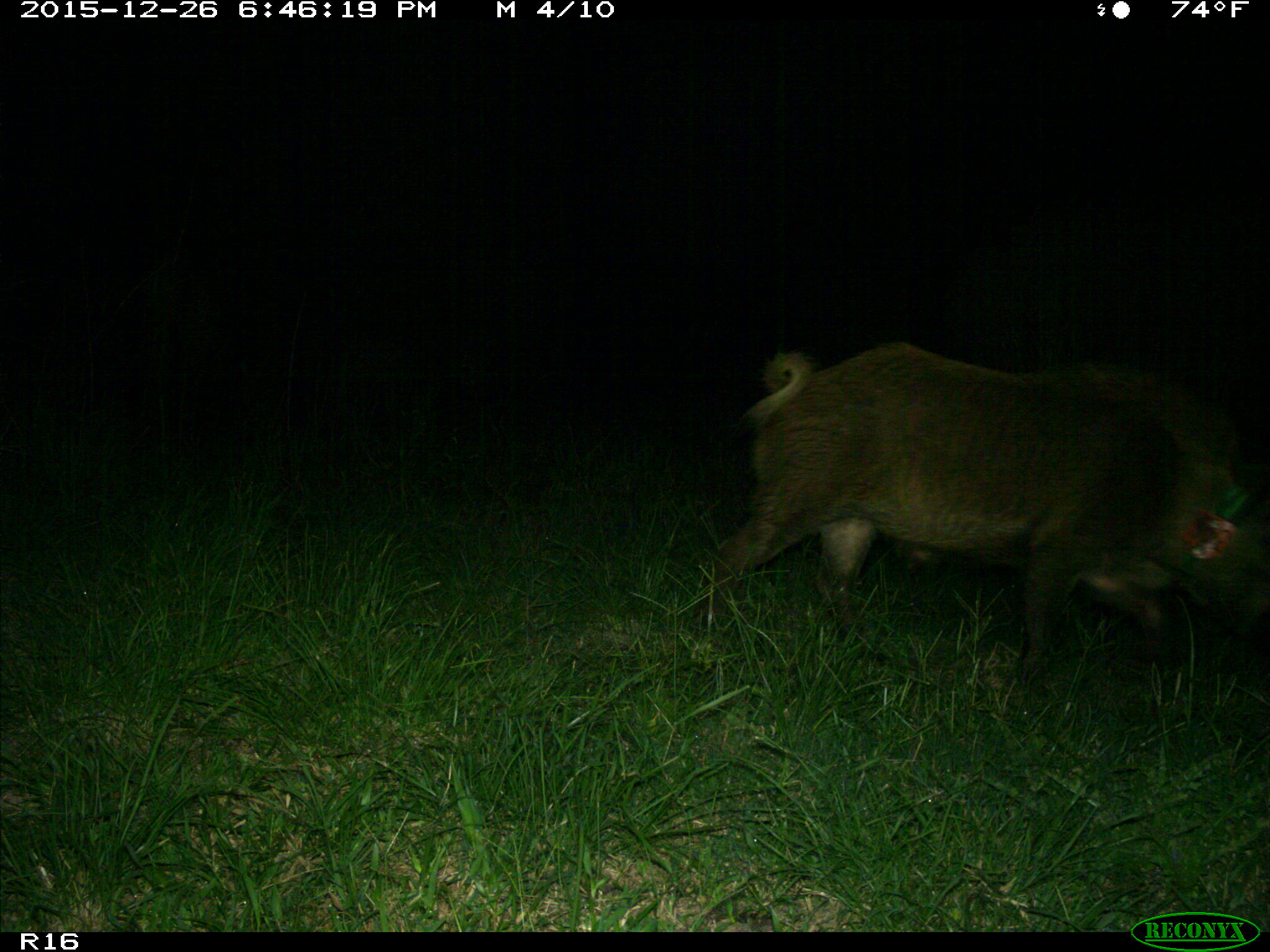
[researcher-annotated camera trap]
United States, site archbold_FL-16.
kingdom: Animalia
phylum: Chordata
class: Mammalia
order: Artiodactyla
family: Suidae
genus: Sus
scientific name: Sus scrofa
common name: wild boar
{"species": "Sus scrofa (wild boar)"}